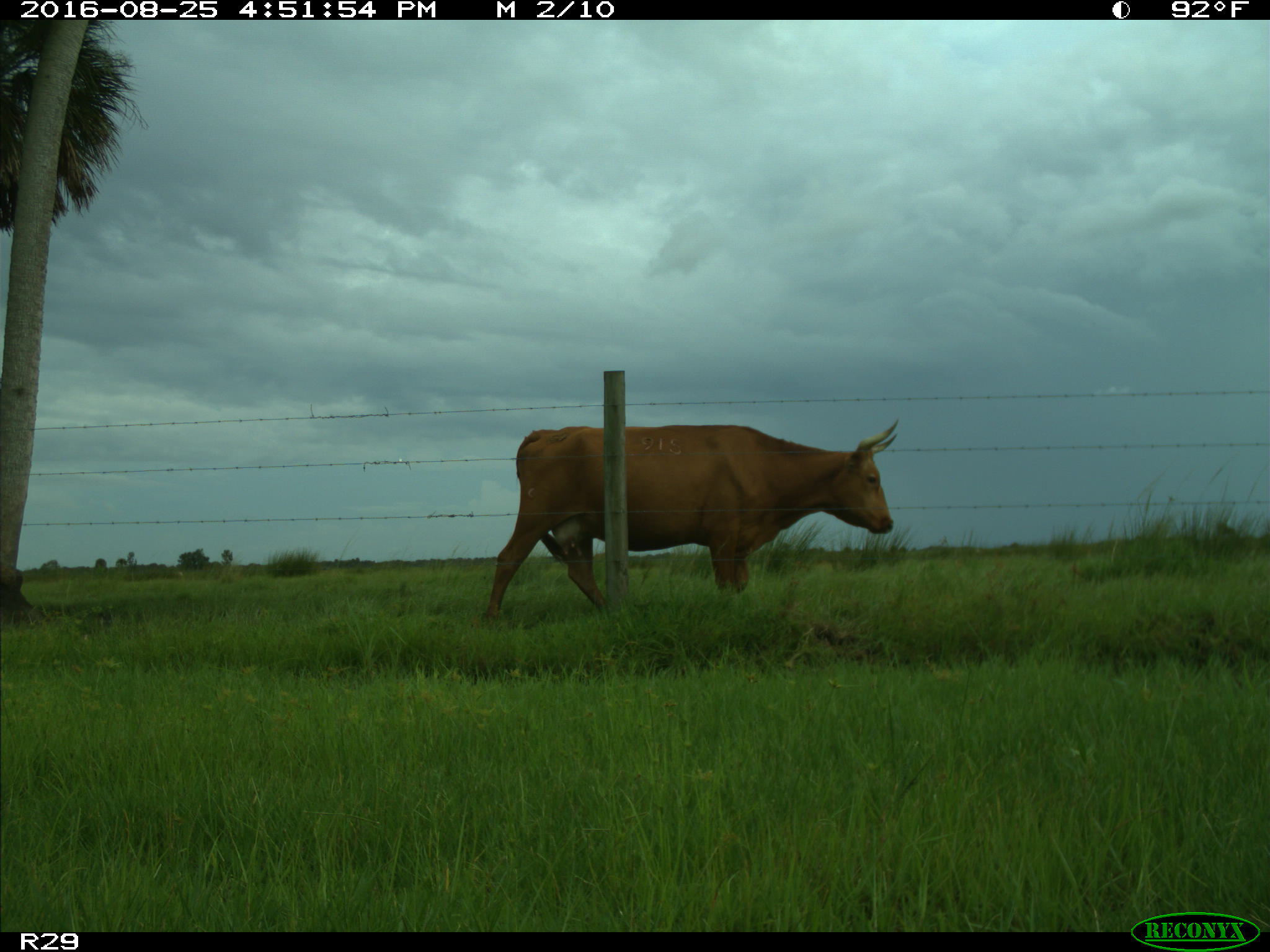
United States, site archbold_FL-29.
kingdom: Animalia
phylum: Chordata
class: Mammalia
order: Artiodactyla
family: Bovidae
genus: Bos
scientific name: Bos taurus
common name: domestic cow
Bos taurus (domestic cow).